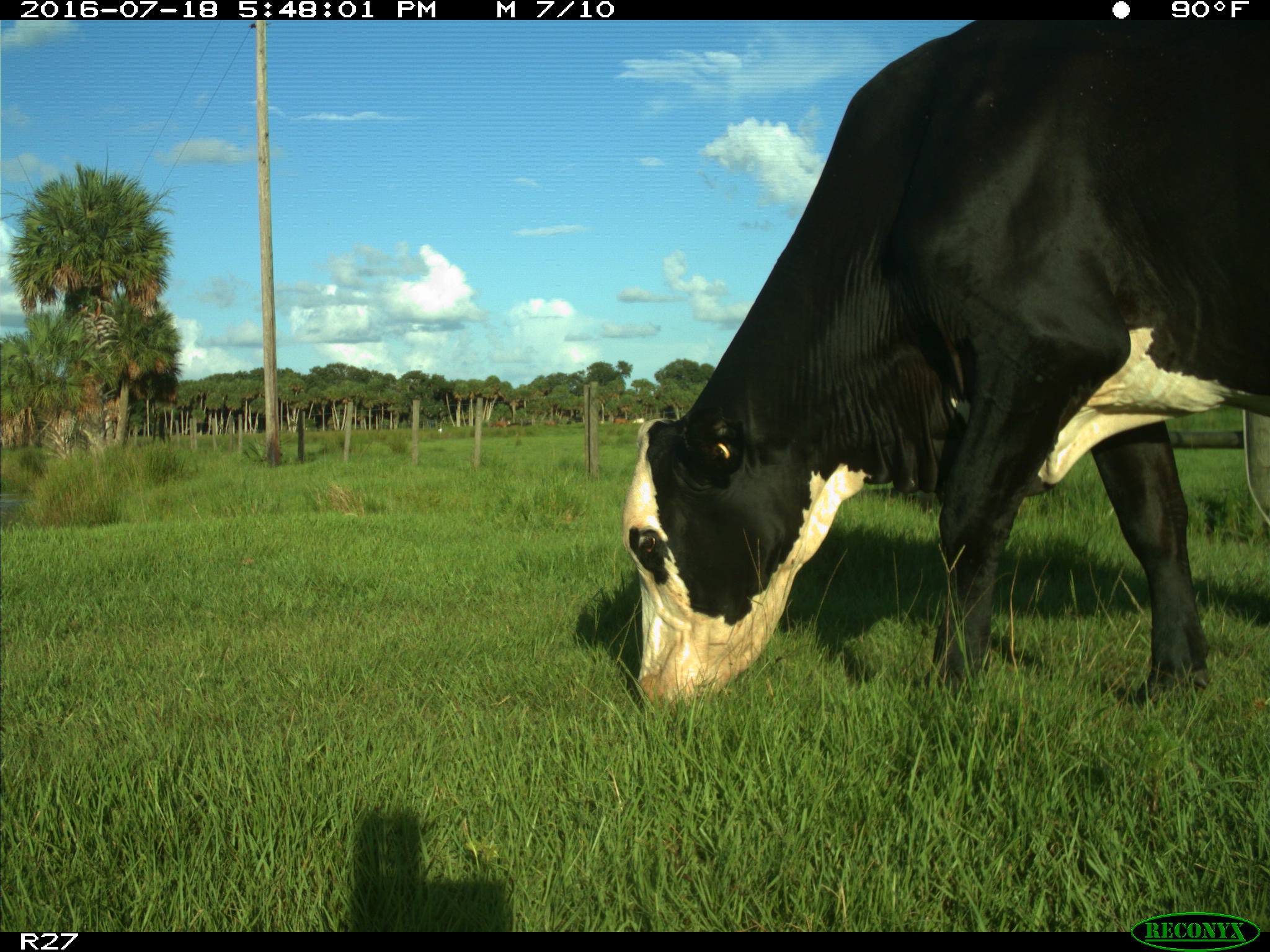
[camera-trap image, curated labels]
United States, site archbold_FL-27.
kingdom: Animalia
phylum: Chordata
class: Mammalia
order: Artiodactyla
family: Bovidae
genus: Bos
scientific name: Bos taurus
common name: domestic cow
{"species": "Bos taurus (domestic cow)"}